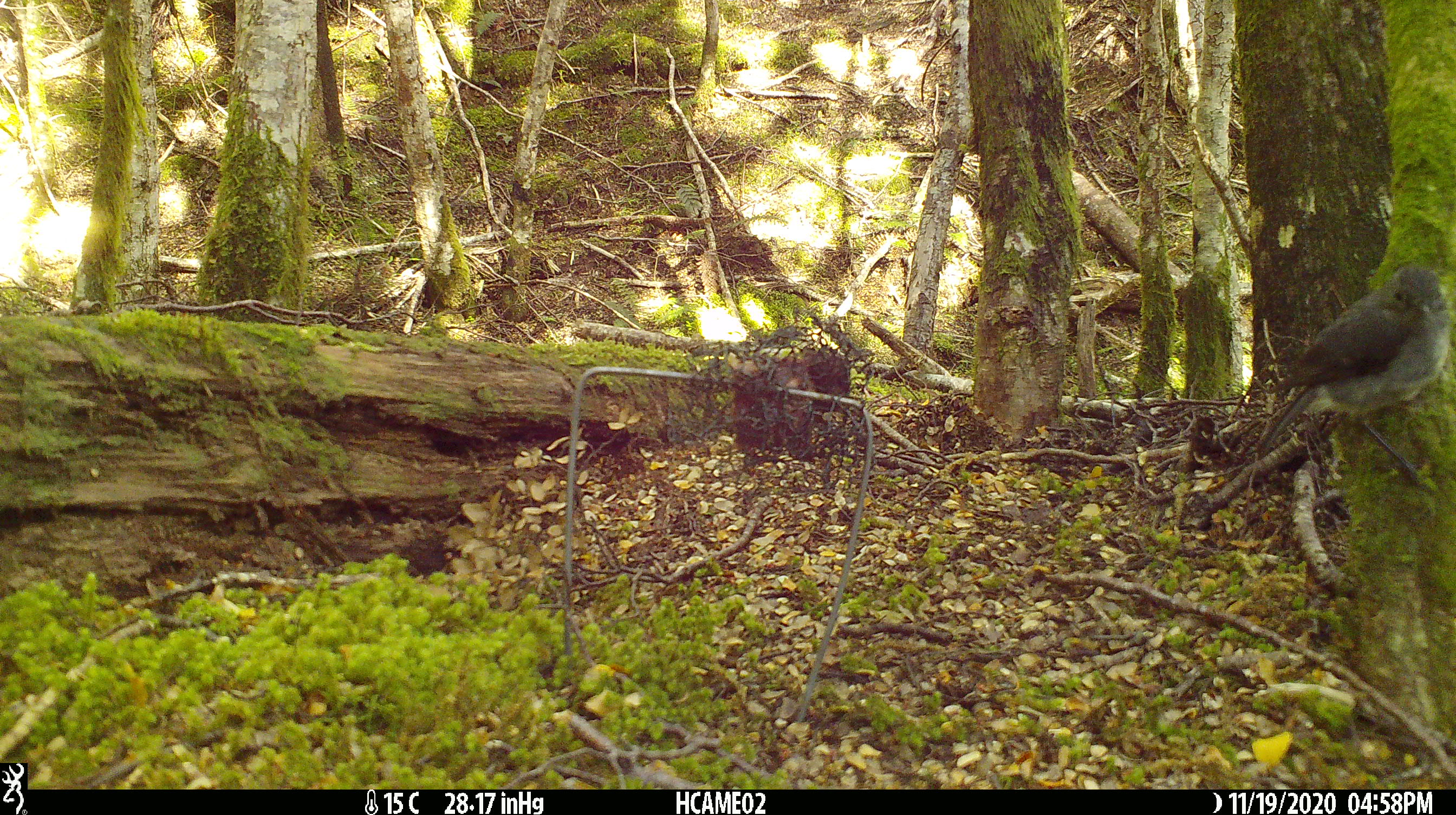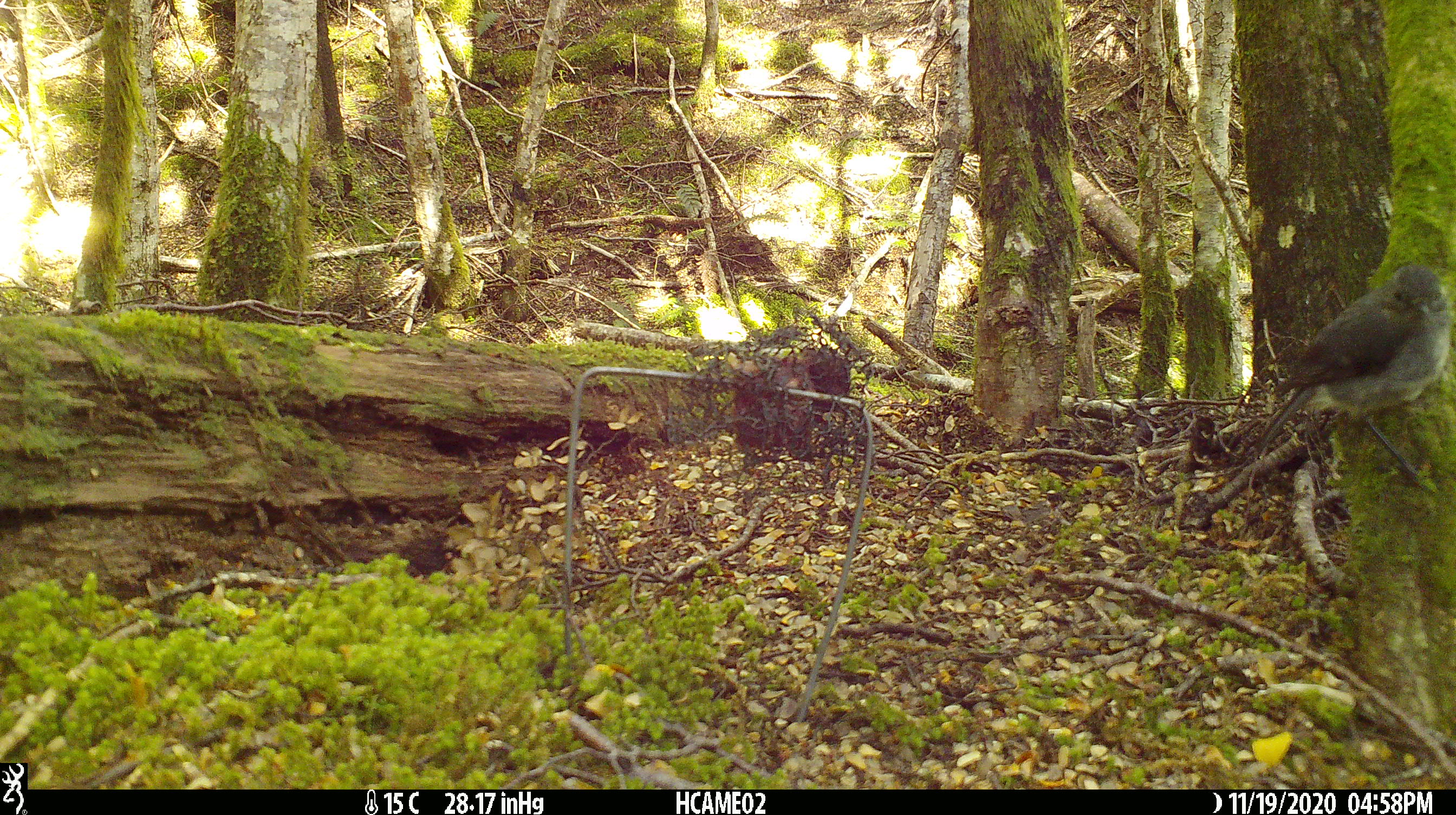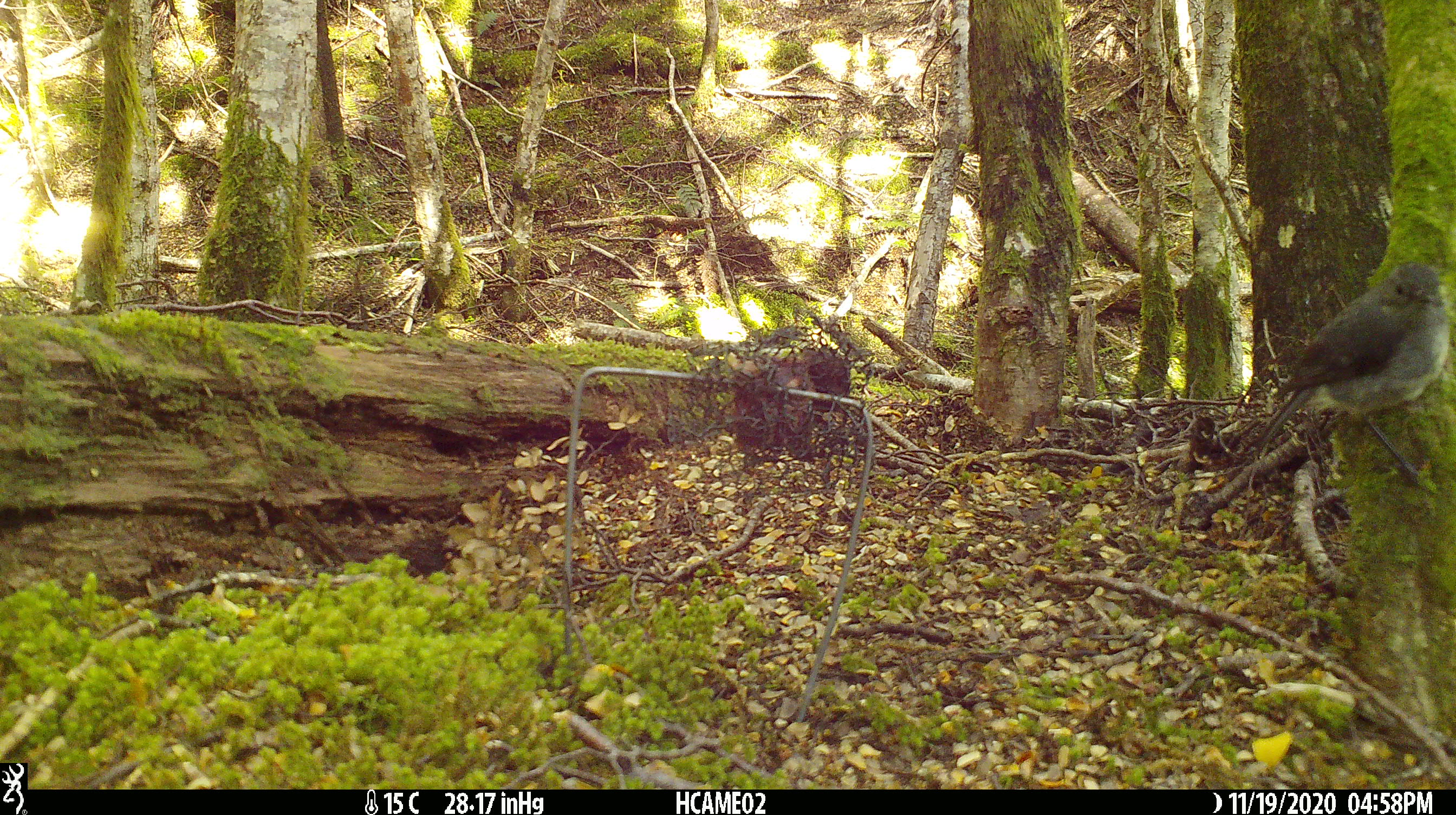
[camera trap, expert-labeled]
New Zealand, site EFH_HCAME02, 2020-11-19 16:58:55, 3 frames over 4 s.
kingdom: Animalia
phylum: Chordata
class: Aves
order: Passeriformes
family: Petroicidae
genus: Petroica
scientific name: Petroica australis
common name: new zealand robin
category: robin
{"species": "robin (new zealand robin) (Petroica australis)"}